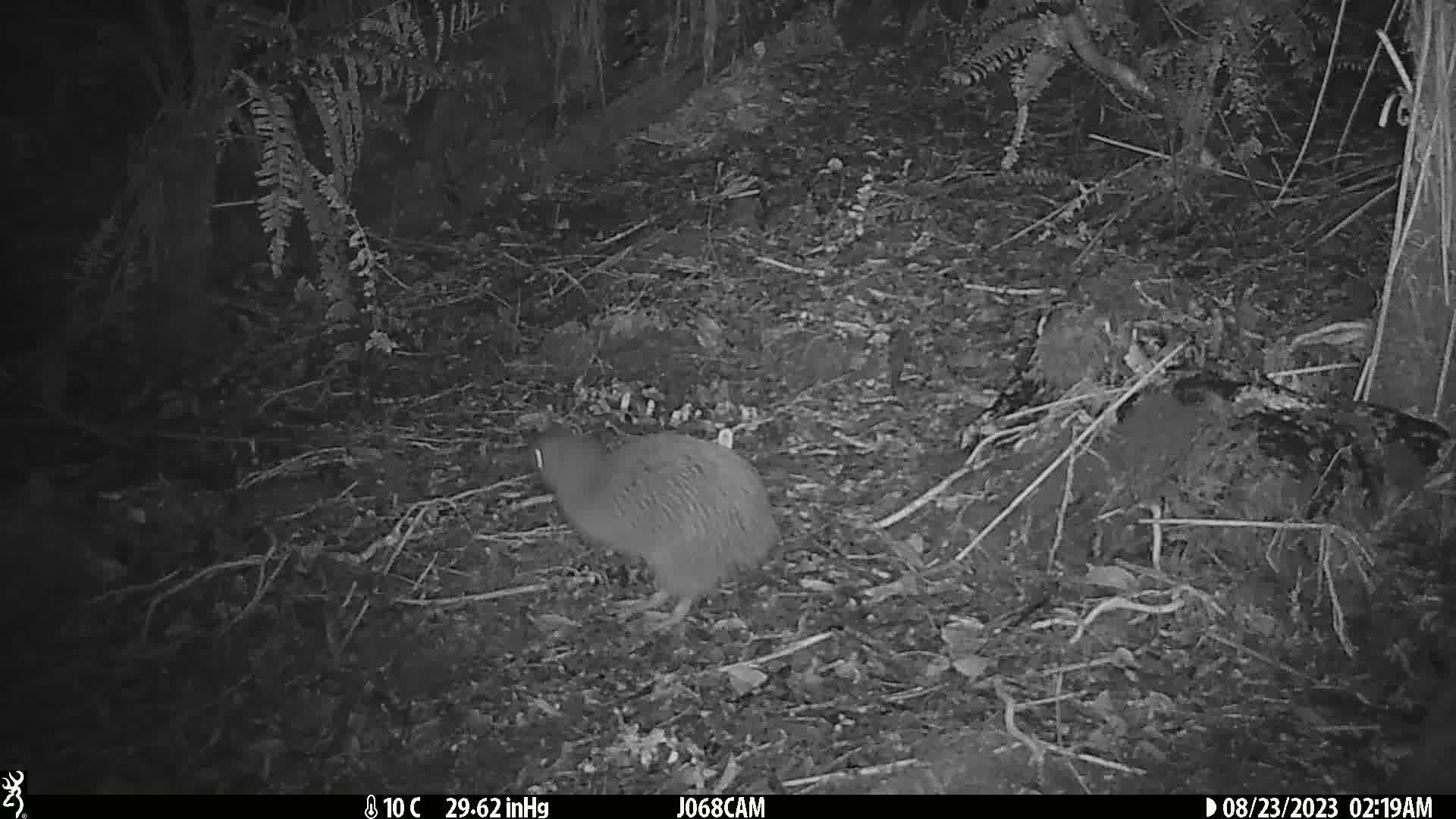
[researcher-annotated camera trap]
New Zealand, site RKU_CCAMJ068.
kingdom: Animalia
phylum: Chordata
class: Aves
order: Apterygiformes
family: Apterygidae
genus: Apteryx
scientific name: Apteryx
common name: kiwi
Kiwi (Apteryx).